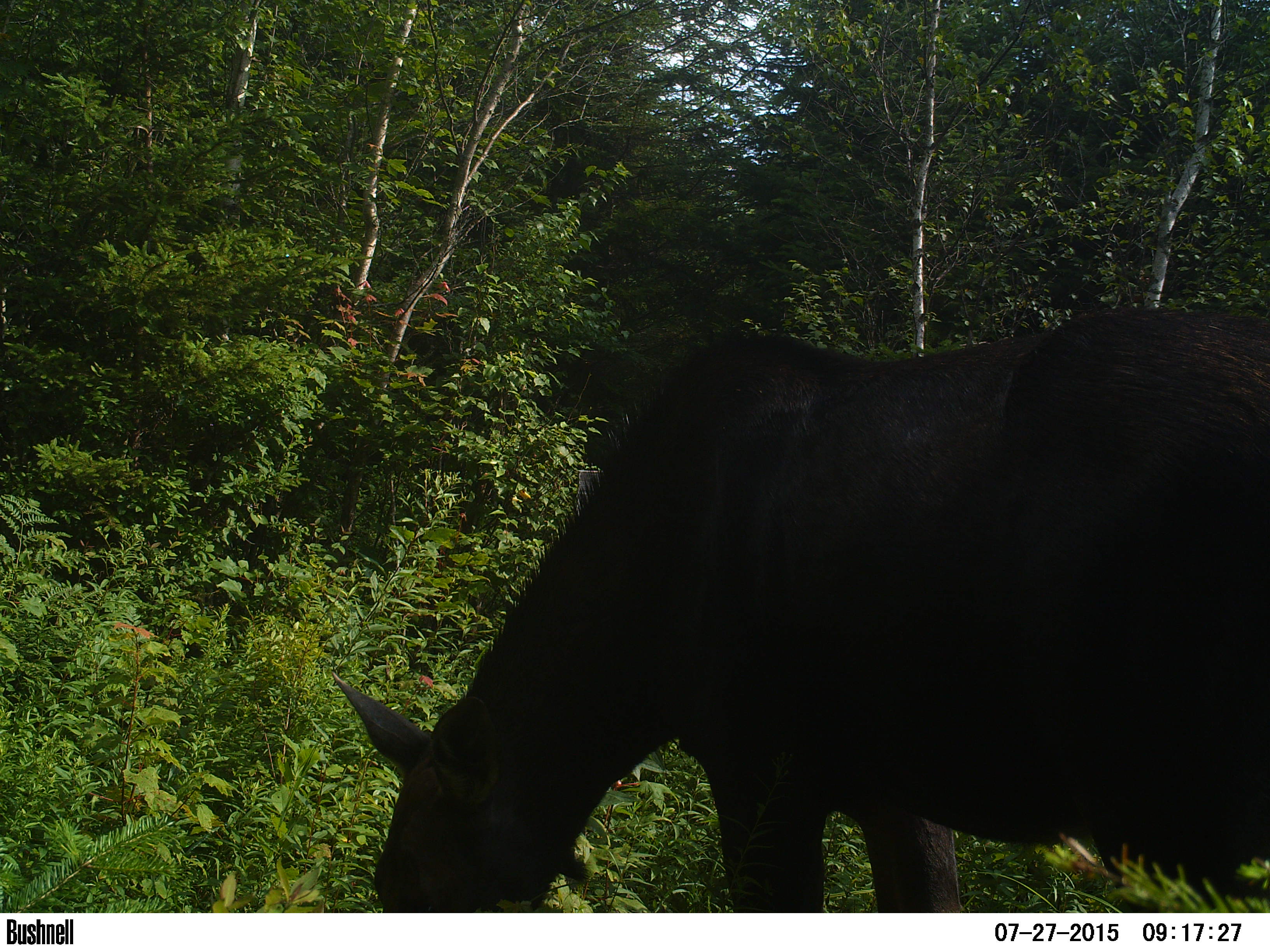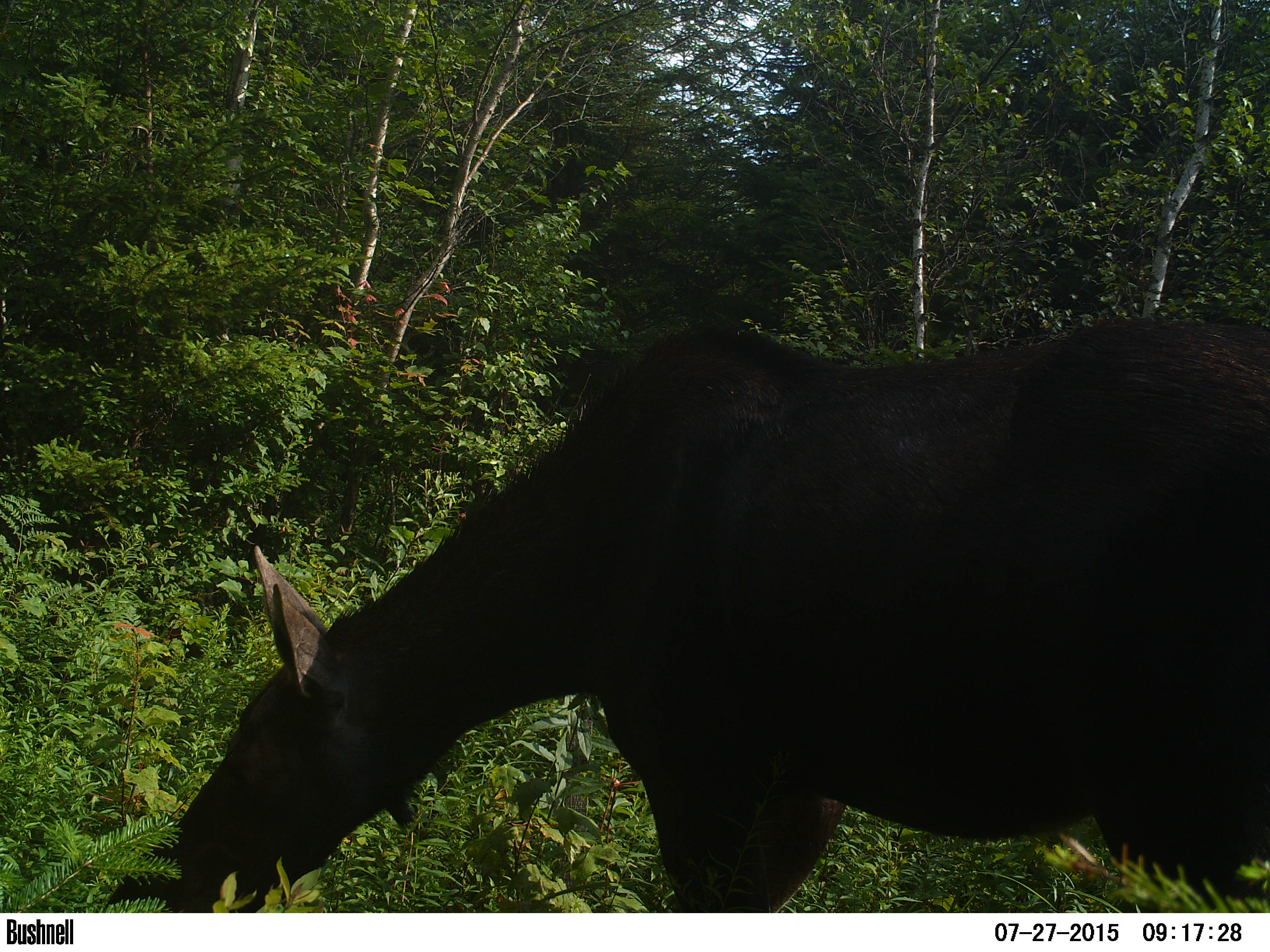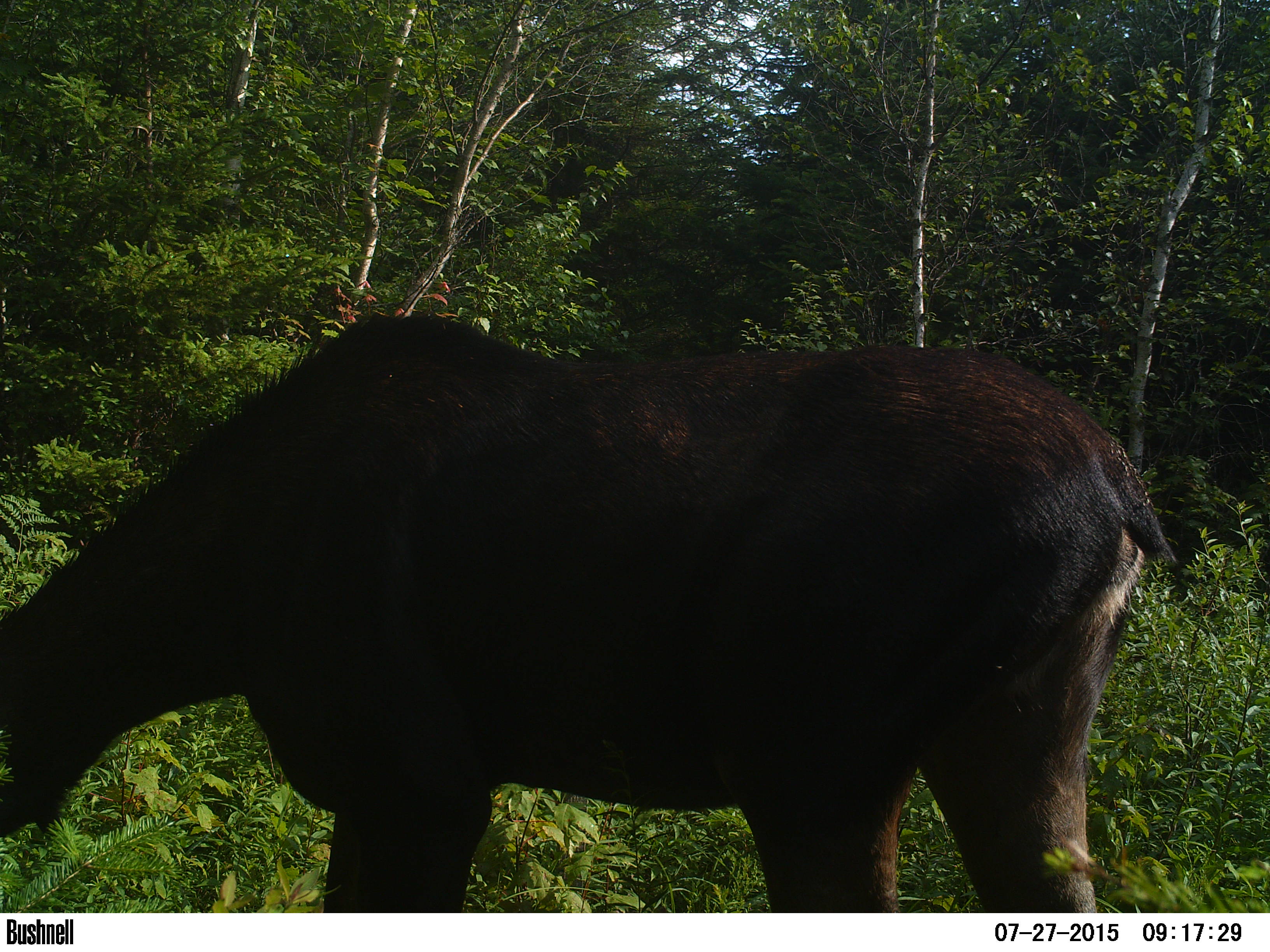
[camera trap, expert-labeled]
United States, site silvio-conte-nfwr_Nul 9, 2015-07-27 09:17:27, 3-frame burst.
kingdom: Animalia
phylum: Chordata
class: Mammalia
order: Artiodactyla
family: Cervidae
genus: Alces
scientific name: Alces alces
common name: moose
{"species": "moose (Alces alces)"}